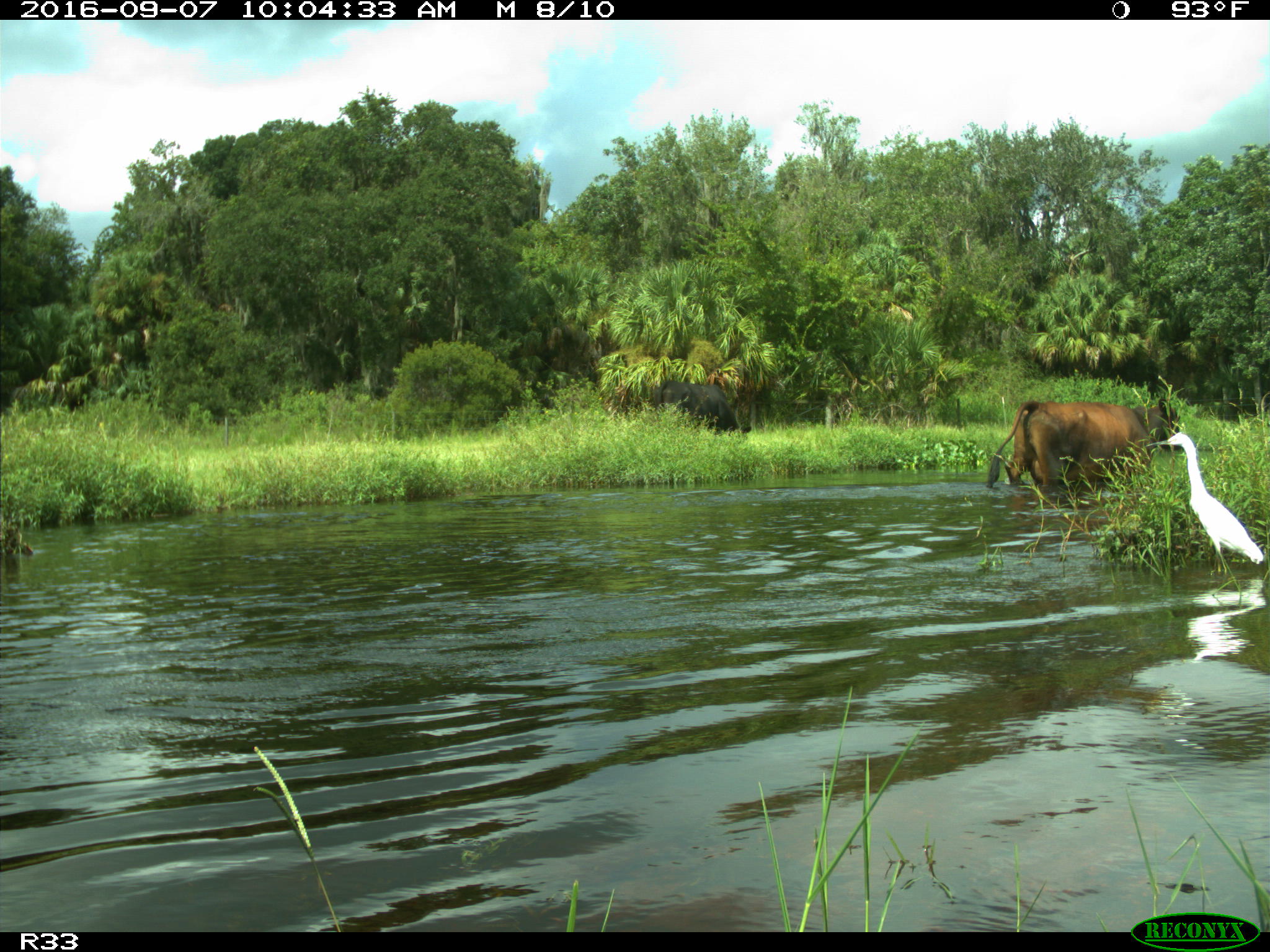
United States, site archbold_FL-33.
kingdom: Animalia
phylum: Chordata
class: Mammalia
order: Artiodactyla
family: Bovidae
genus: Bos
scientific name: Bos taurus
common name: domestic cow